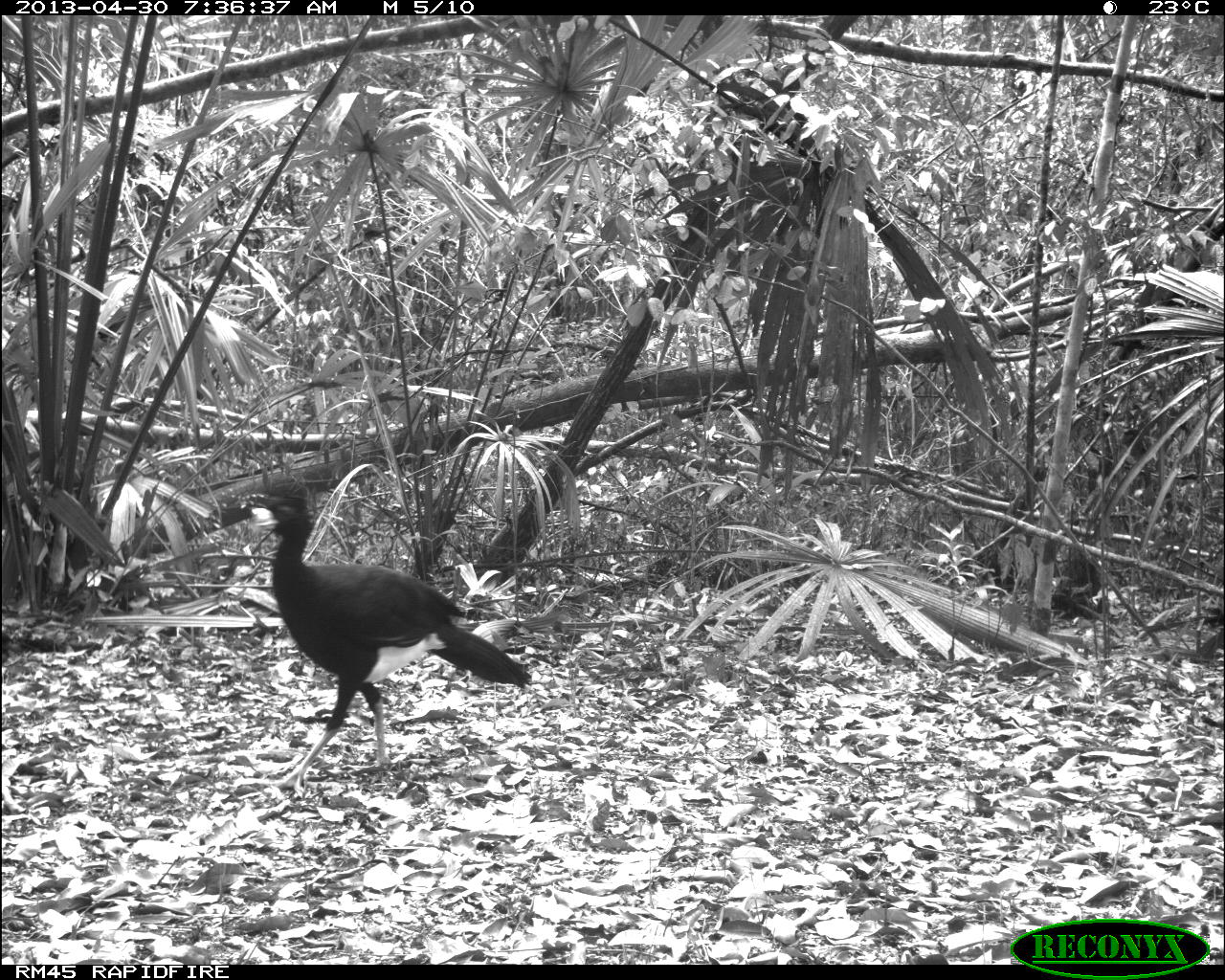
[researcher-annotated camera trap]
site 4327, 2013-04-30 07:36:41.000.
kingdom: Animalia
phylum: Chordata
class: Aves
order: Galliformes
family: Cracidae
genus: Crax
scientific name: Crax rubra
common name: great curassow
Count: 1.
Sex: male.